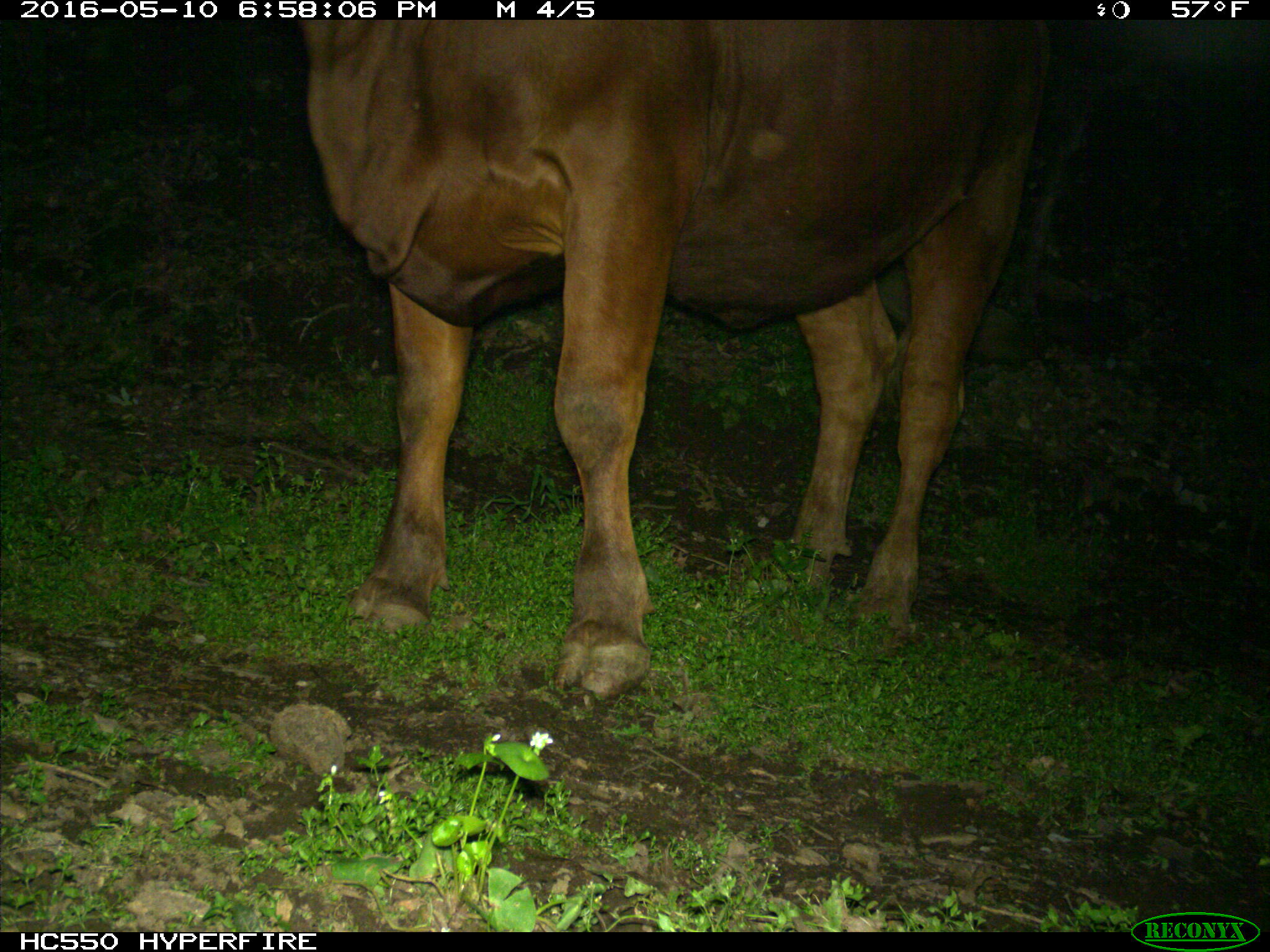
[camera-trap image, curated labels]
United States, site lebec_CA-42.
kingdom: Animalia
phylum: Chordata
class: Mammalia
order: Artiodactyla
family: Bovidae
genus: Bos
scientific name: Bos taurus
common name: domestic cow